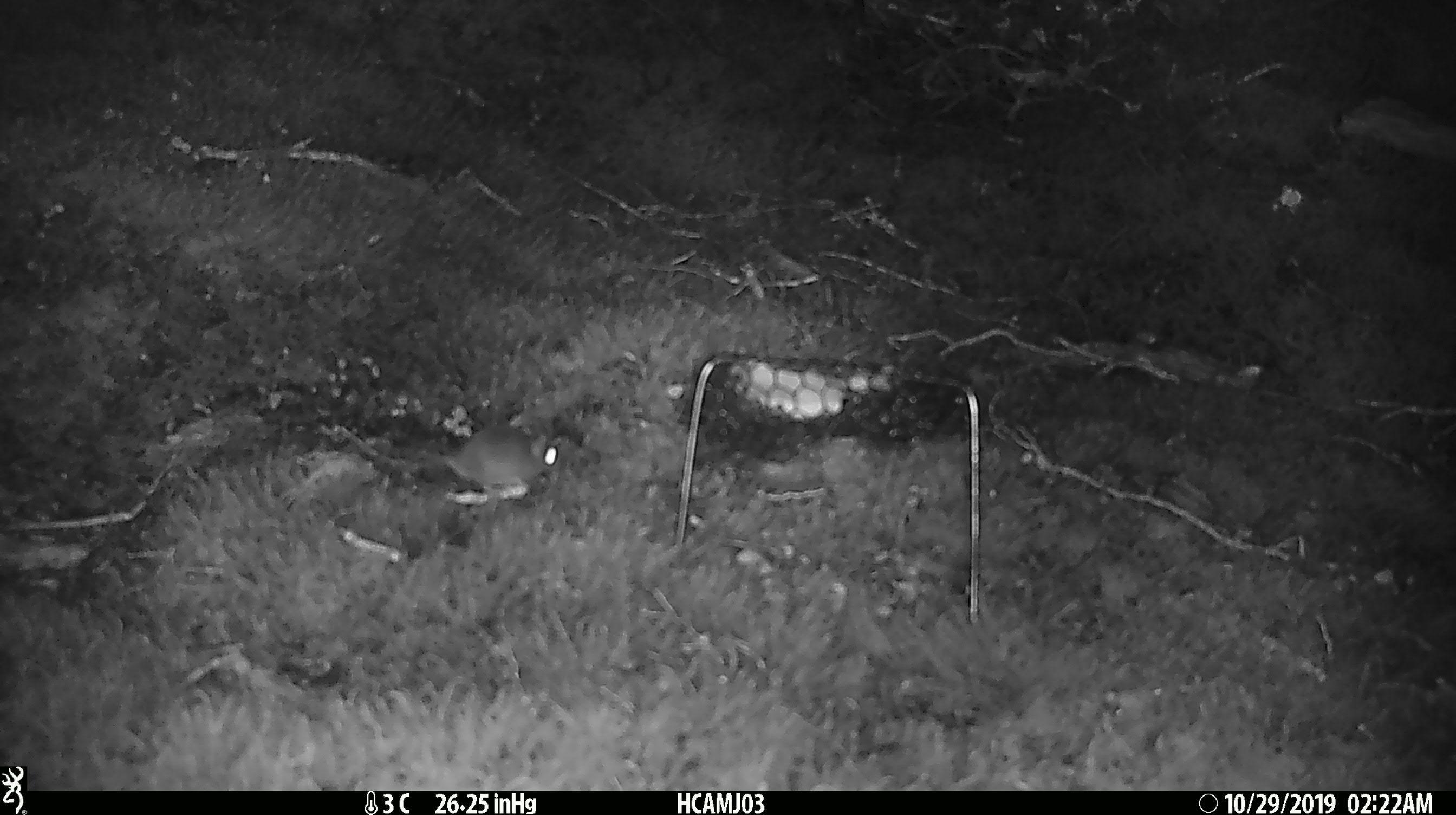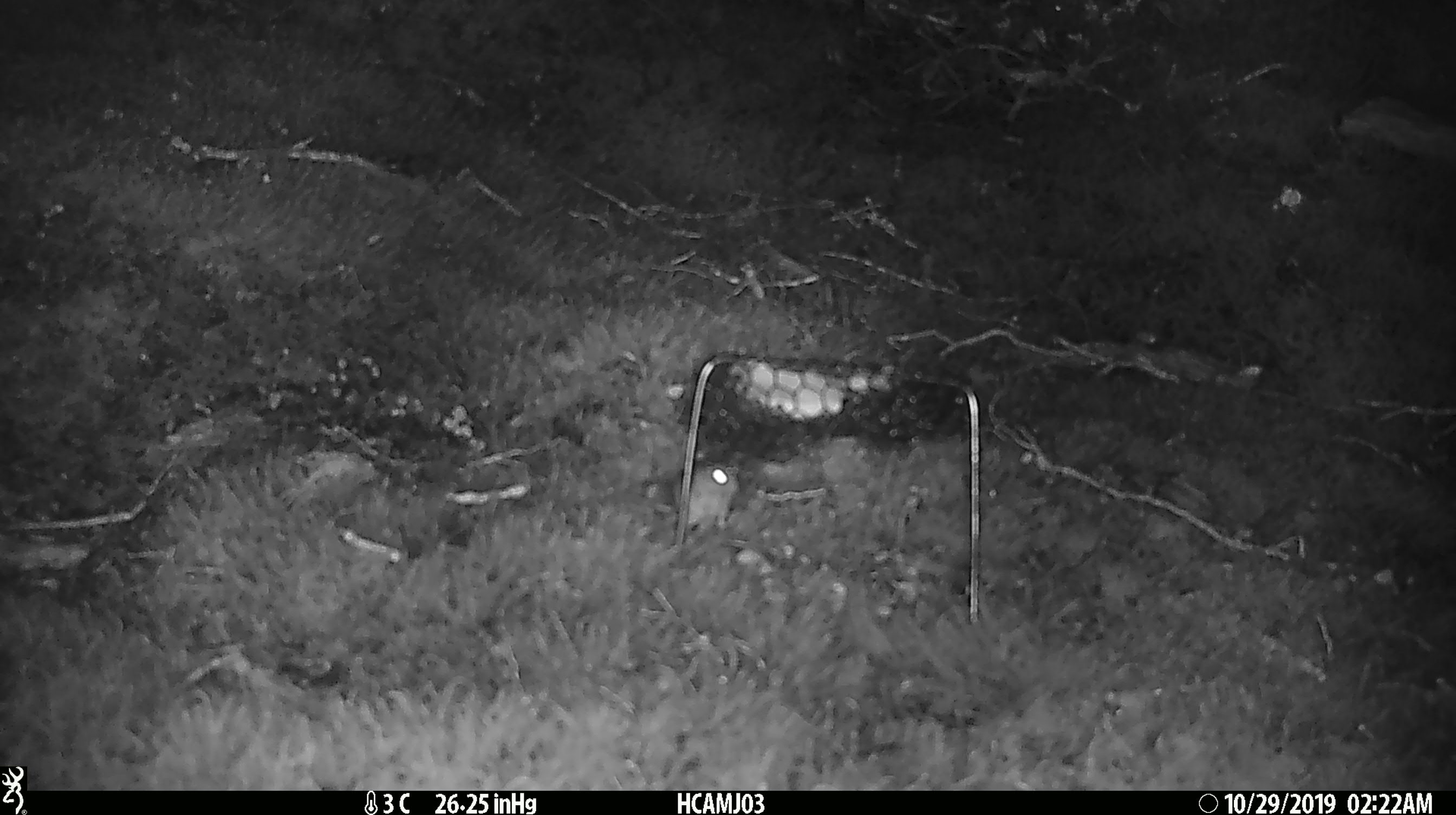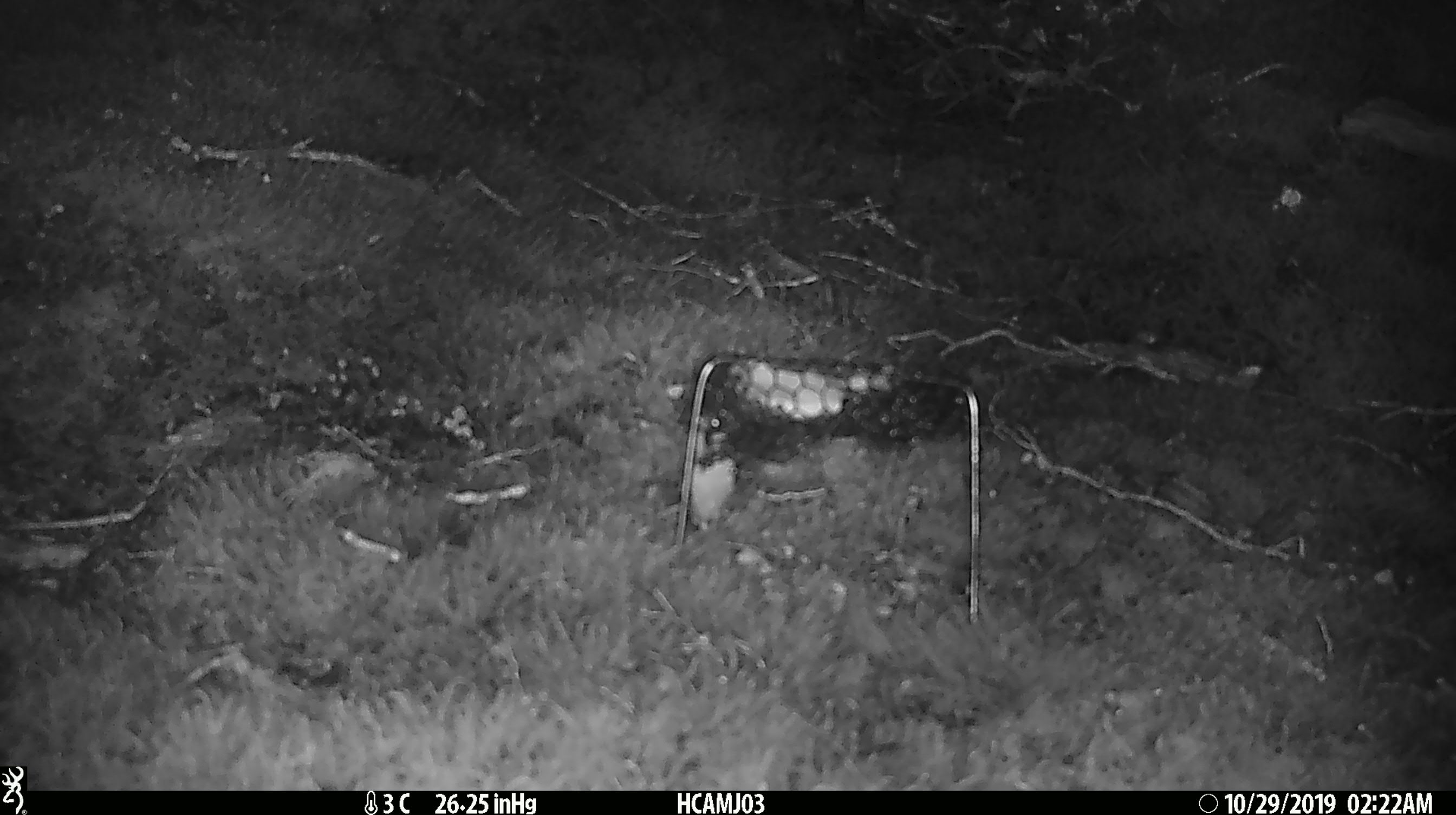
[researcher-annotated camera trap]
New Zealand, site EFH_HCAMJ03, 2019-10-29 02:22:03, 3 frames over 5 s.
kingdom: Animalia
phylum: Chordata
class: Mammalia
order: Rodentia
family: Muridae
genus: Mus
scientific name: Mus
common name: mouse